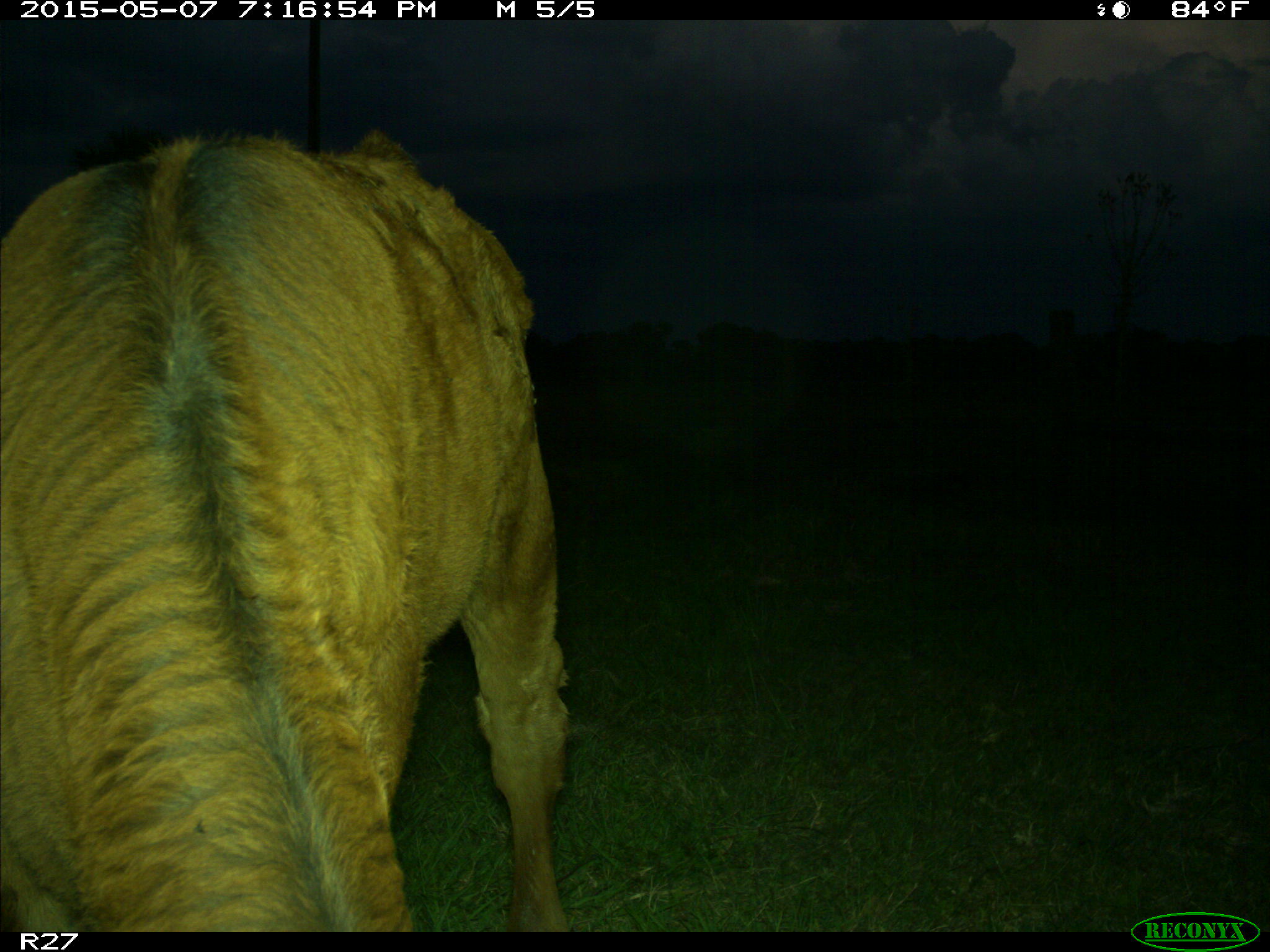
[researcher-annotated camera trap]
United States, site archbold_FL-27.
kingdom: Animalia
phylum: Chordata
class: Mammalia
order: Artiodactyla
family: Bovidae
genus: Bos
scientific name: Bos taurus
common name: domestic cow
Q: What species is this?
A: Bos taurus (domestic cow).